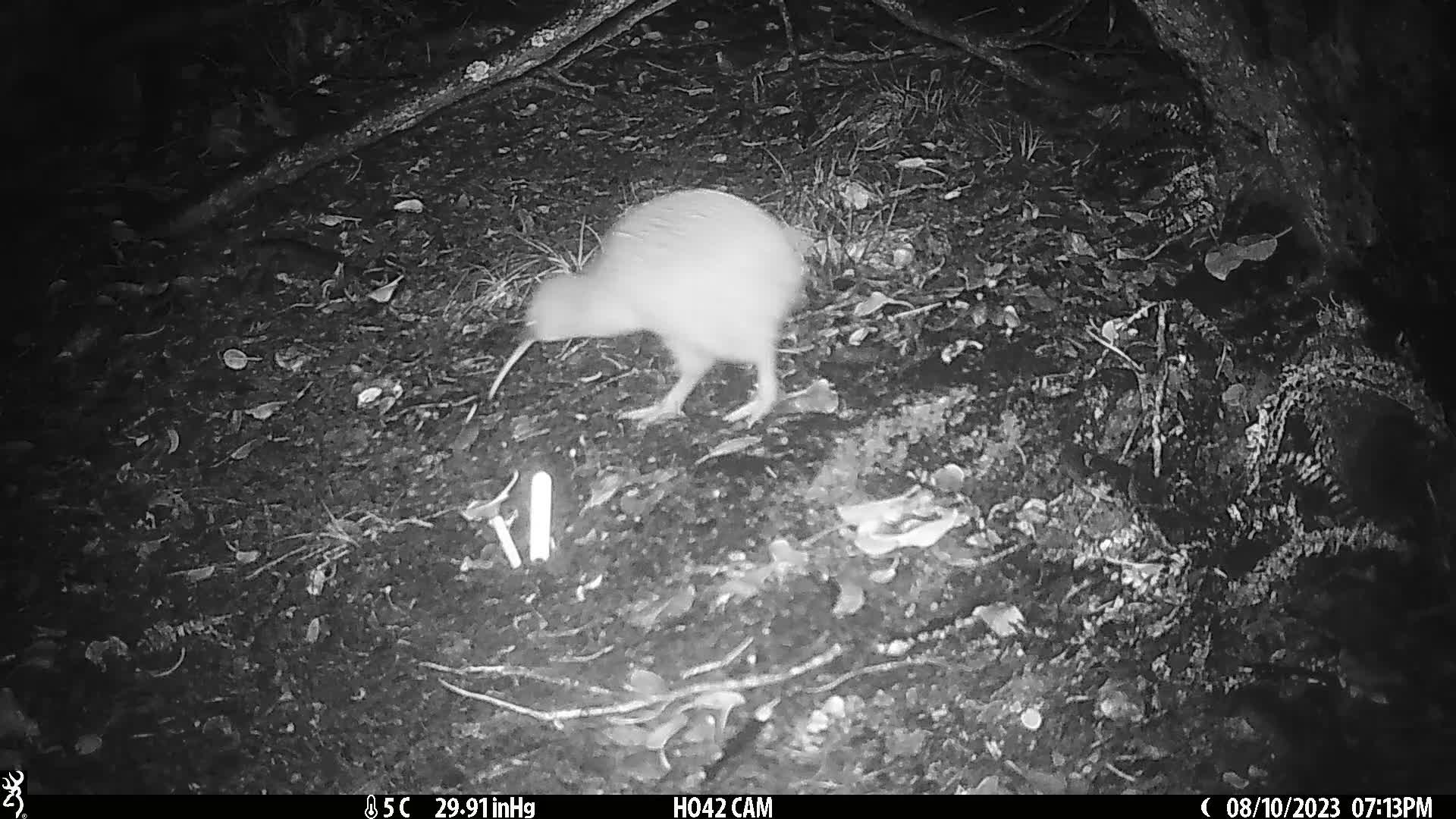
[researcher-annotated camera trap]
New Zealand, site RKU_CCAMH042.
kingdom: Animalia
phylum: Chordata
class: Aves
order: Apterygiformes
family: Apterygidae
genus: Apteryx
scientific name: Apteryx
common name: kiwi